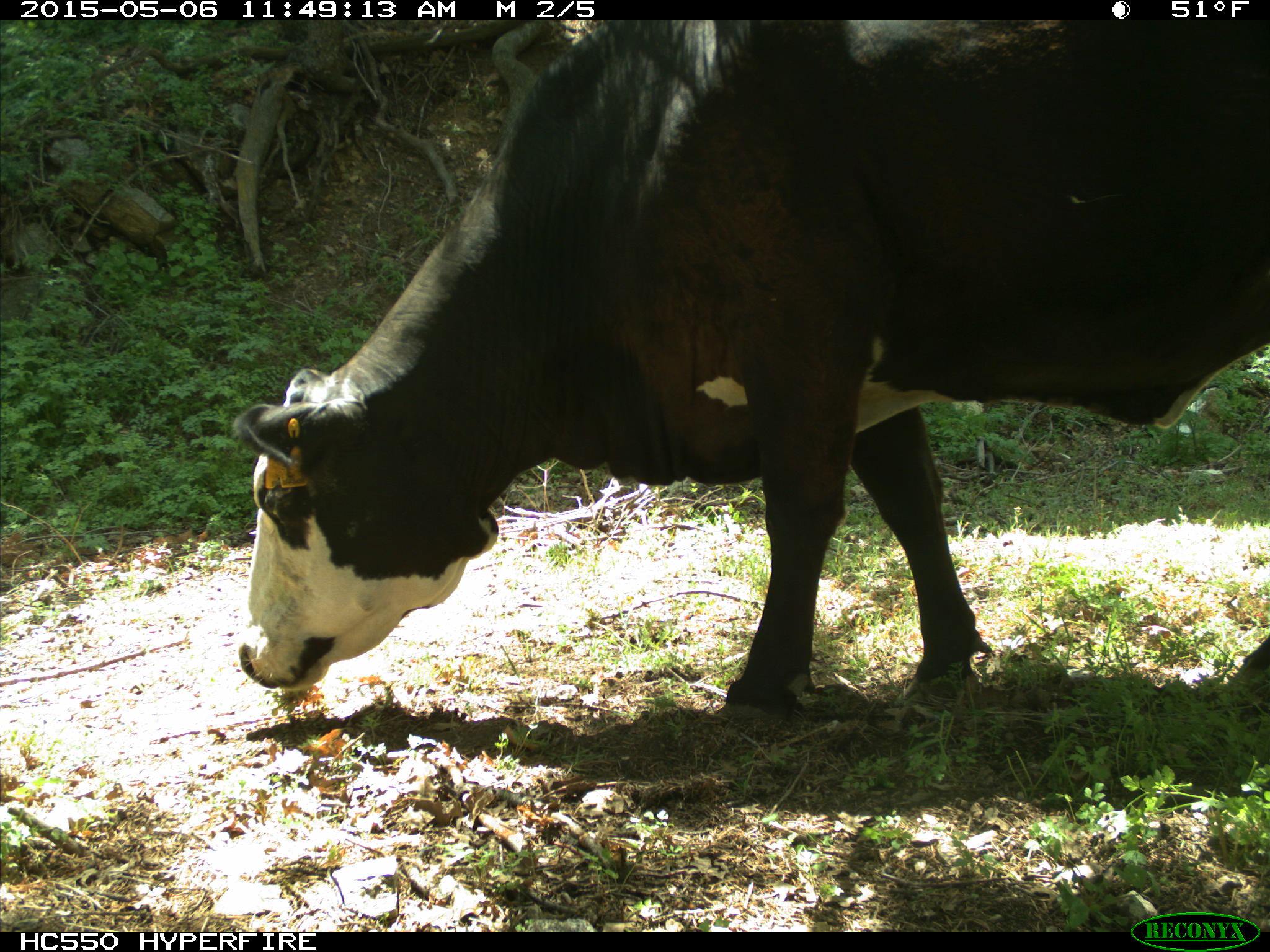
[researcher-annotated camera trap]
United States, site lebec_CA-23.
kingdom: Animalia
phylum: Chordata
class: Mammalia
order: Artiodactyla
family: Bovidae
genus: Bos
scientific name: Bos taurus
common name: domestic cow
Bos taurus (domestic cow).